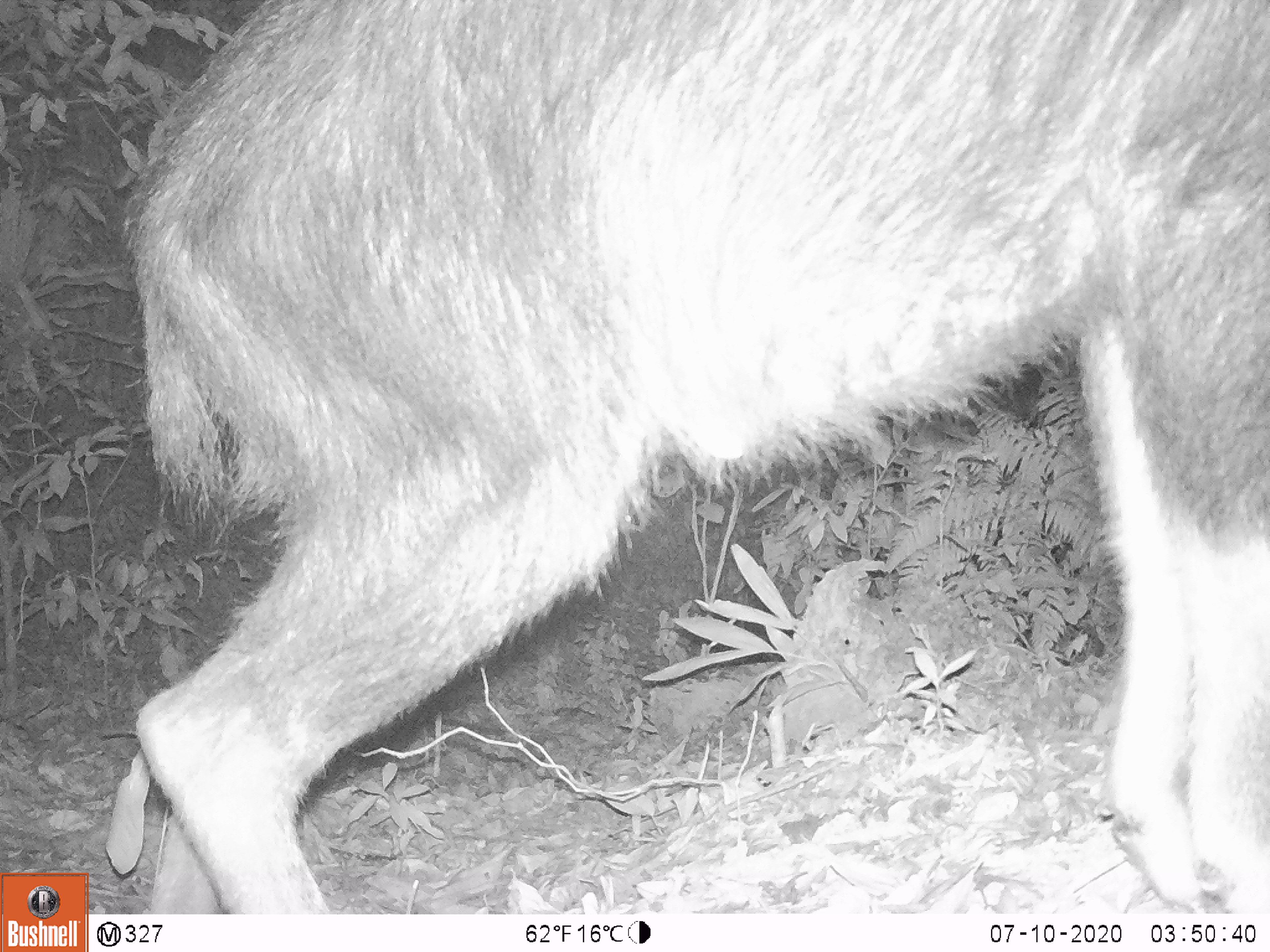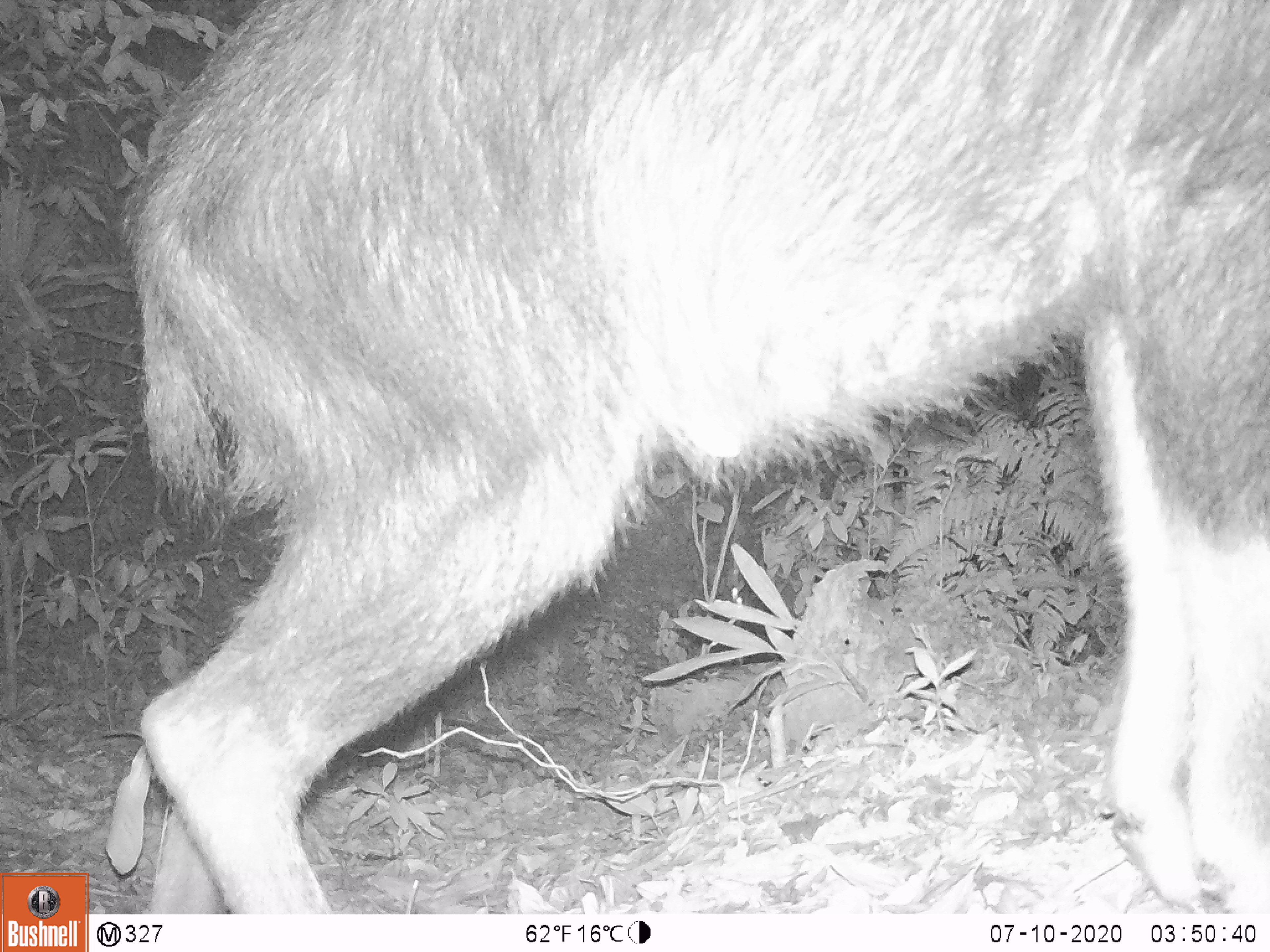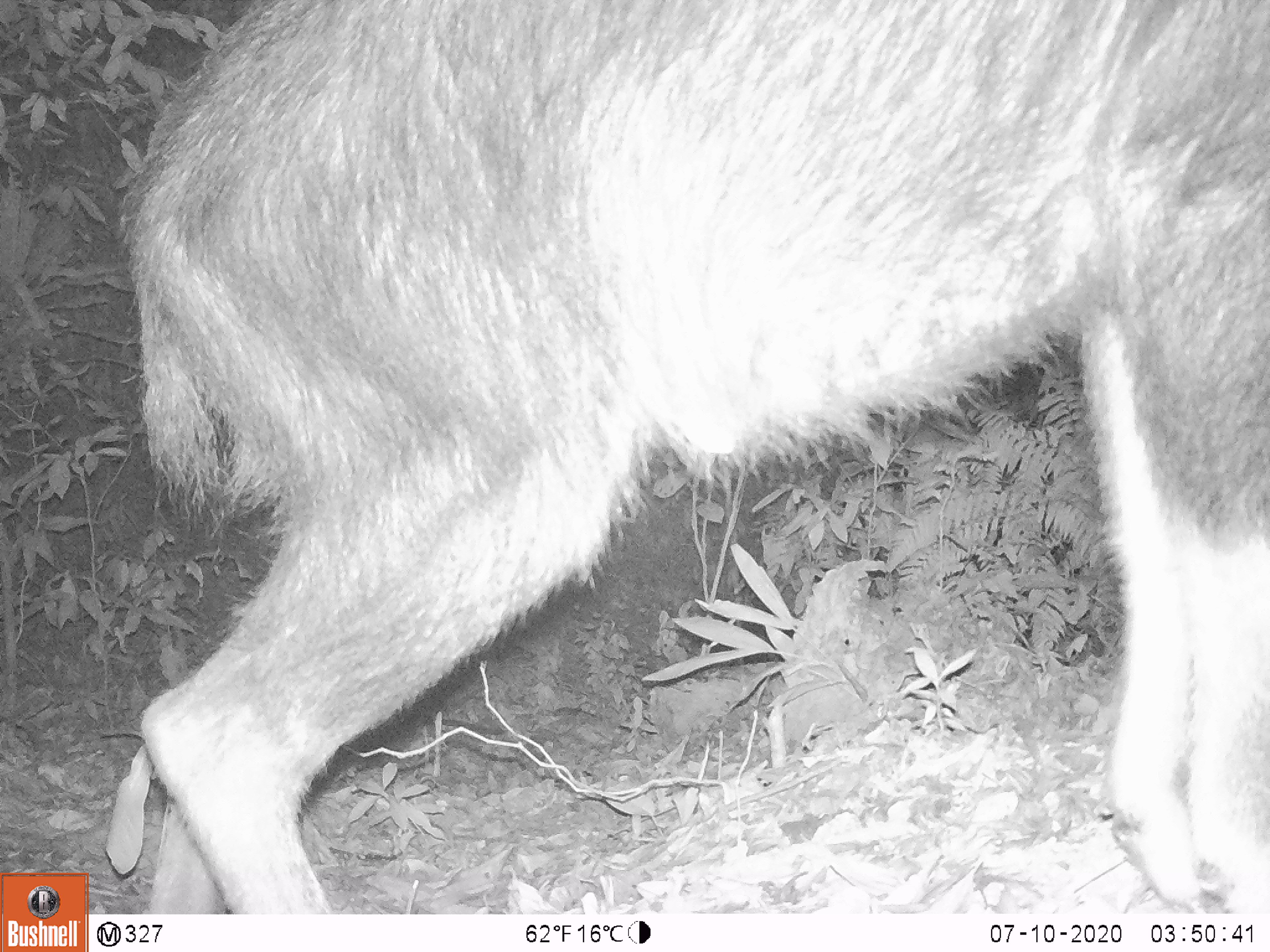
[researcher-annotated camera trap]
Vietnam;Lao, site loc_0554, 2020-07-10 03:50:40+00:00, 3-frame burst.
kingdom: Animalia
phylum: Chordata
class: Mammalia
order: Artiodactyla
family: Cervidae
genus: Rusa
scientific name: Rusa unicolor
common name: sambar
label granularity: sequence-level